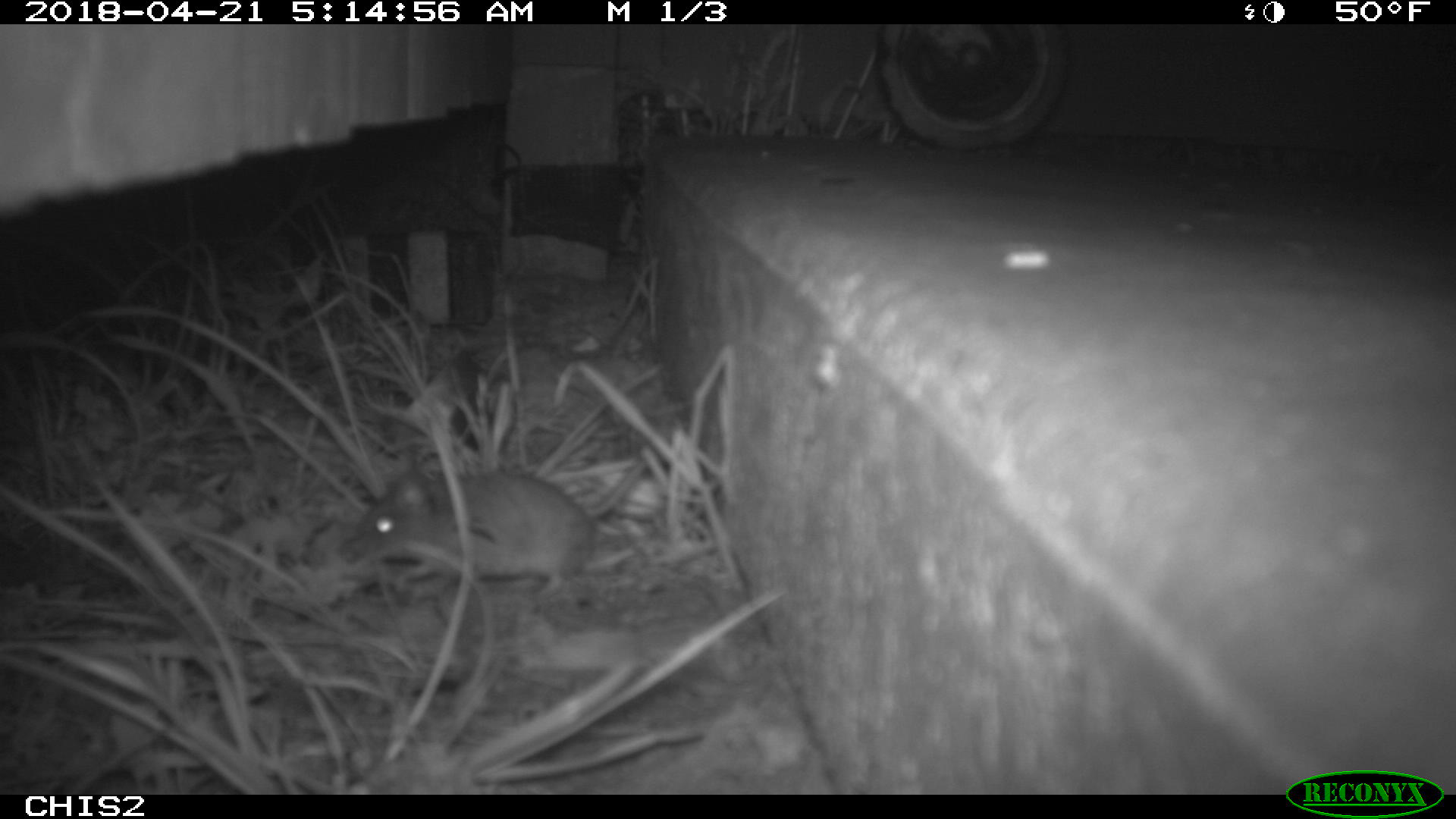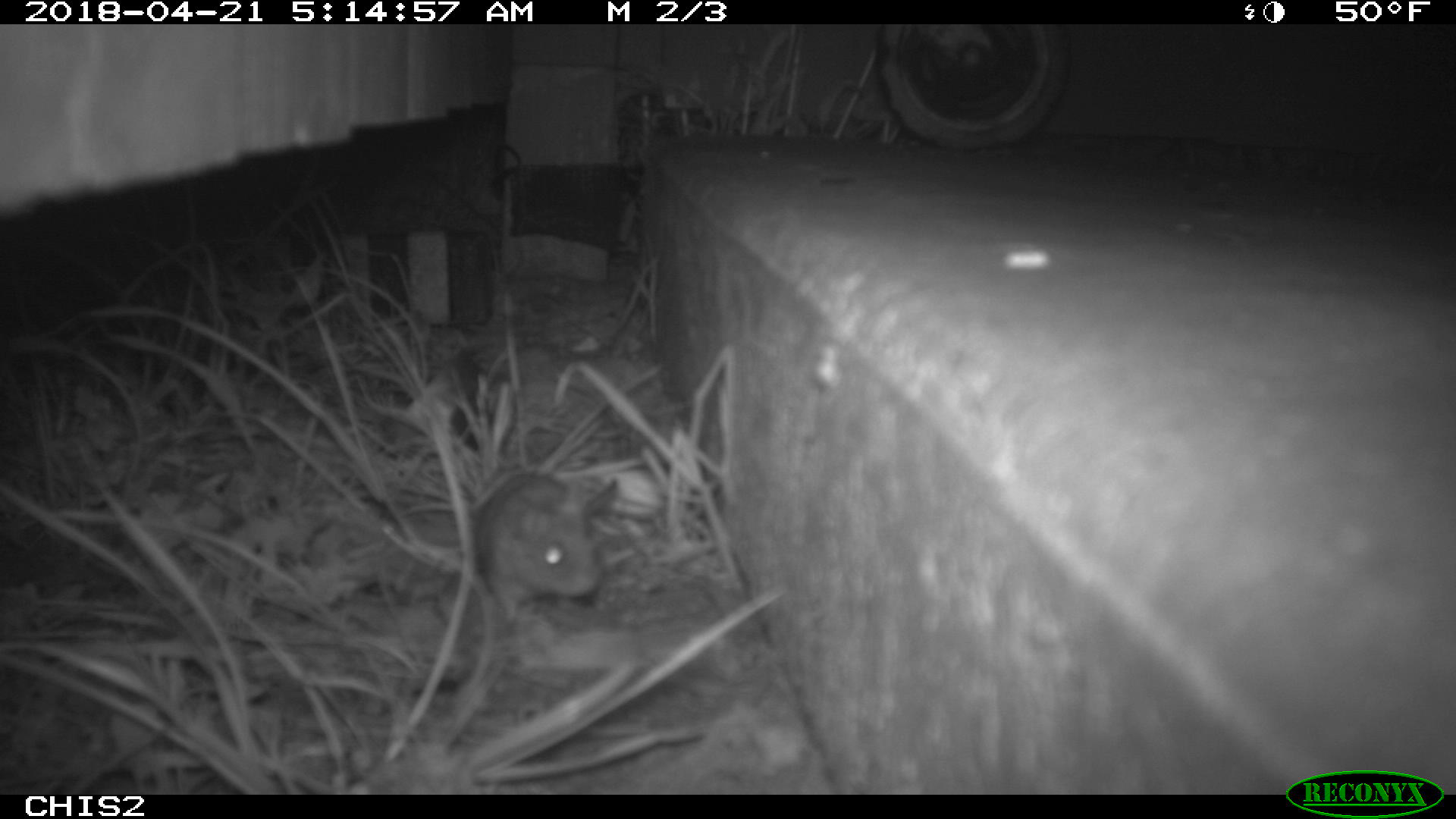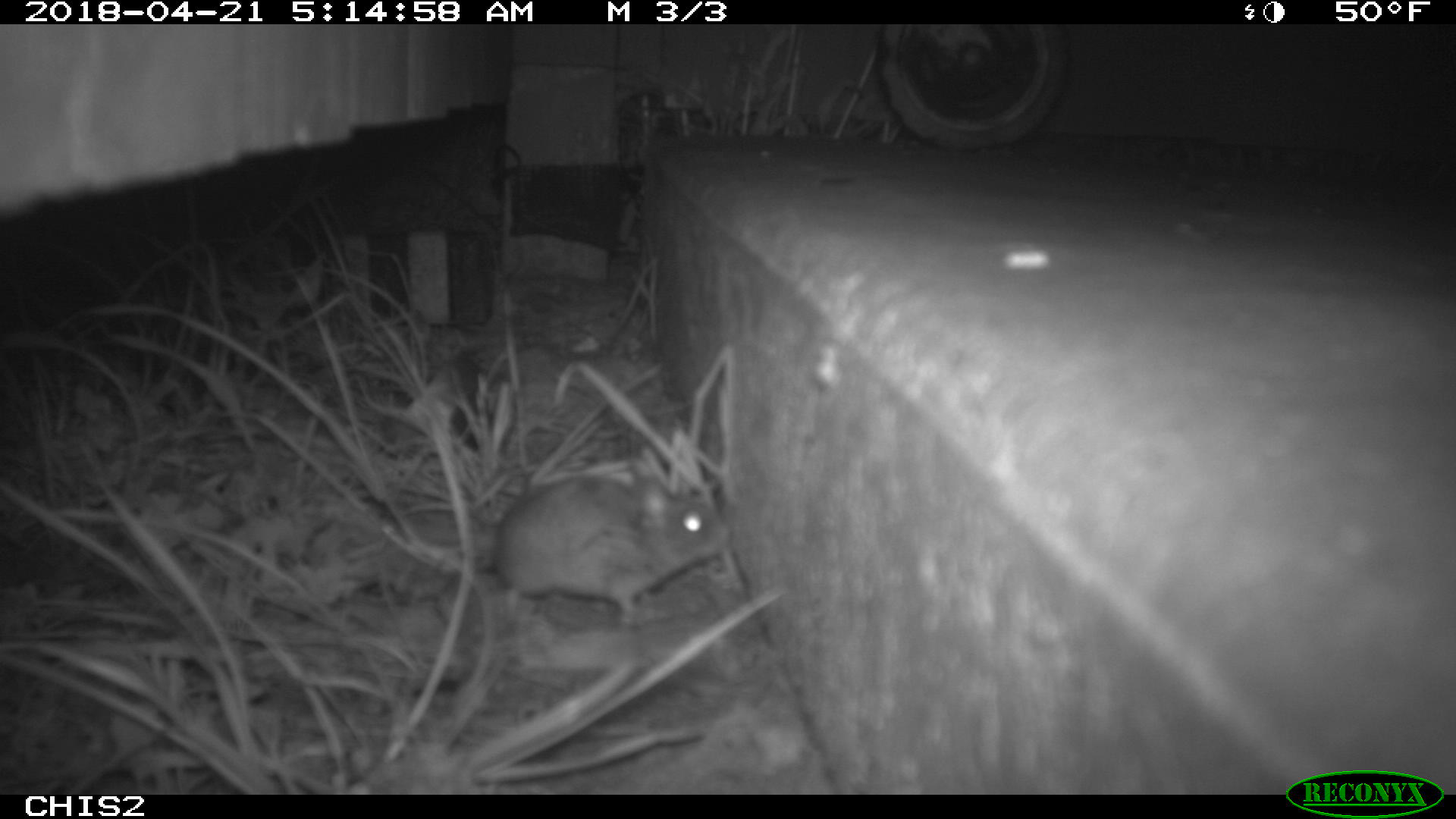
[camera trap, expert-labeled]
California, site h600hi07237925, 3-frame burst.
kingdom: Animalia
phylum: Chordata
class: Mammalia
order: Rodentia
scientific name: Rodentia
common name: rodent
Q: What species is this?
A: Rodent (Rodentia).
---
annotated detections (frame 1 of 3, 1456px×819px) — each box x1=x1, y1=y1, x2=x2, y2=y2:
rodent: x1=339, y1=454, x2=646, y2=606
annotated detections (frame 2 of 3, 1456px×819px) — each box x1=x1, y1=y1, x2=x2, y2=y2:
rodent: x1=475, y1=473, x2=604, y2=623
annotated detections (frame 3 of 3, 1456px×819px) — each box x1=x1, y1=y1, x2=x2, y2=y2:
rodent: x1=474, y1=475, x2=731, y2=628